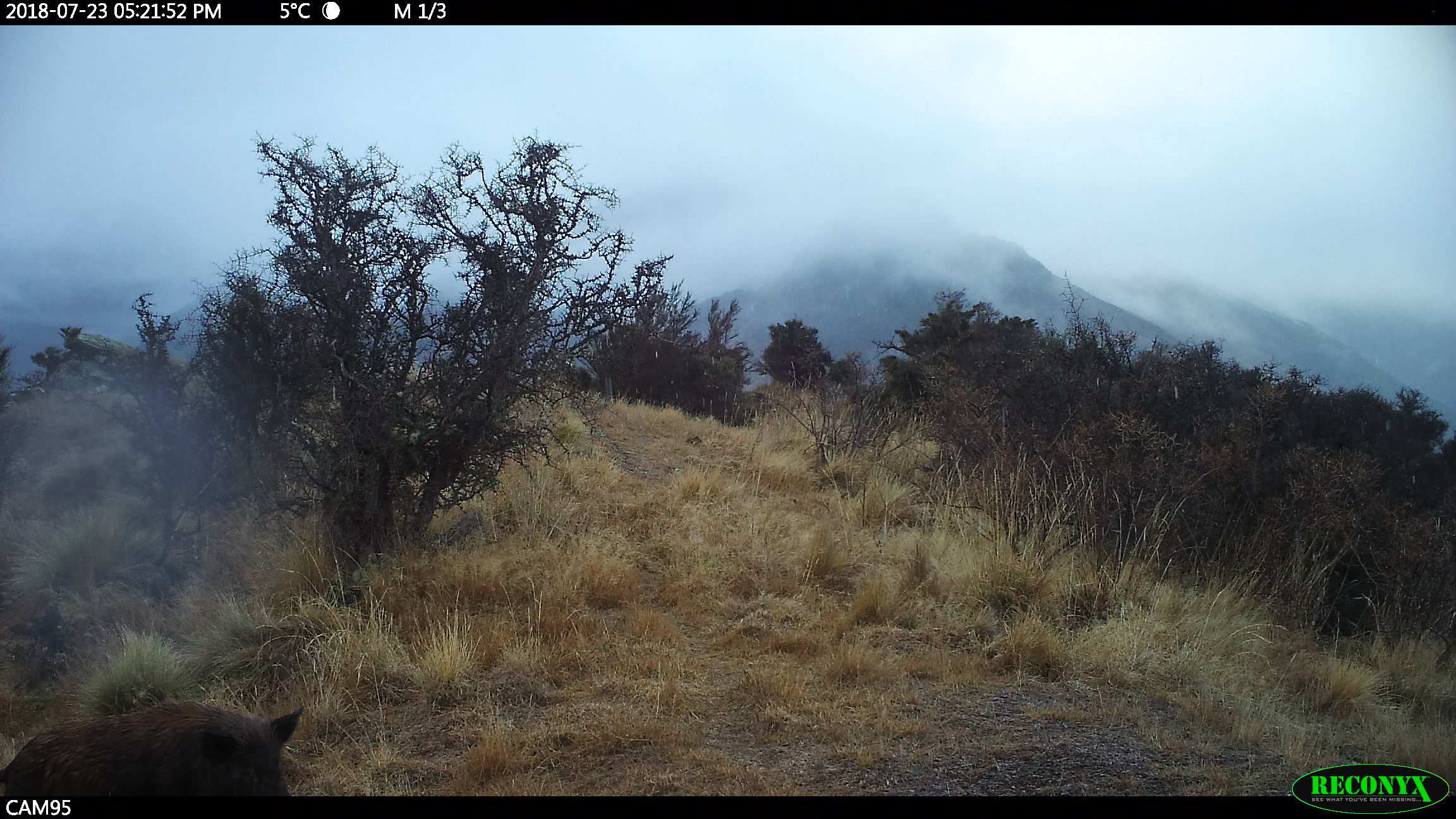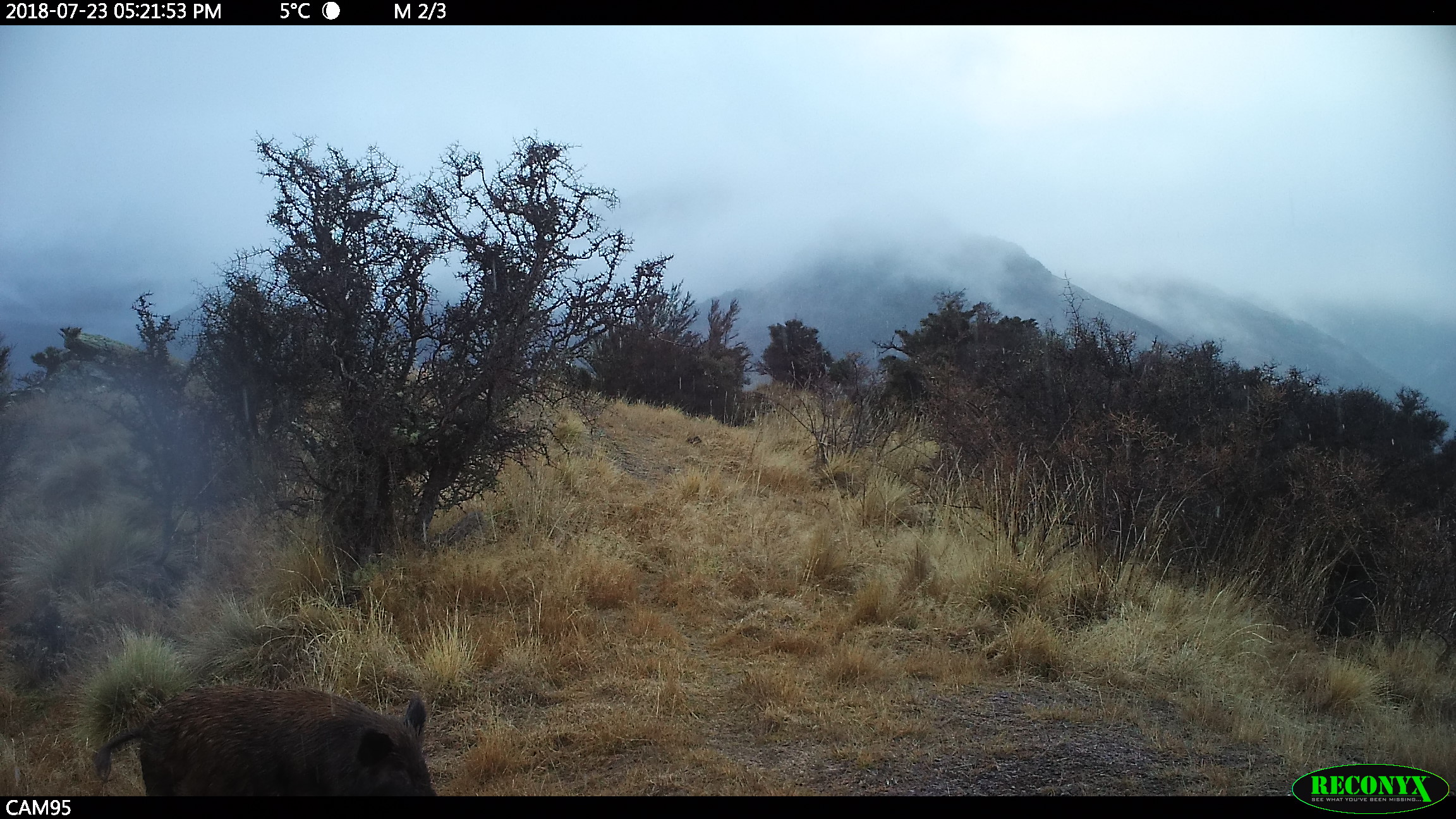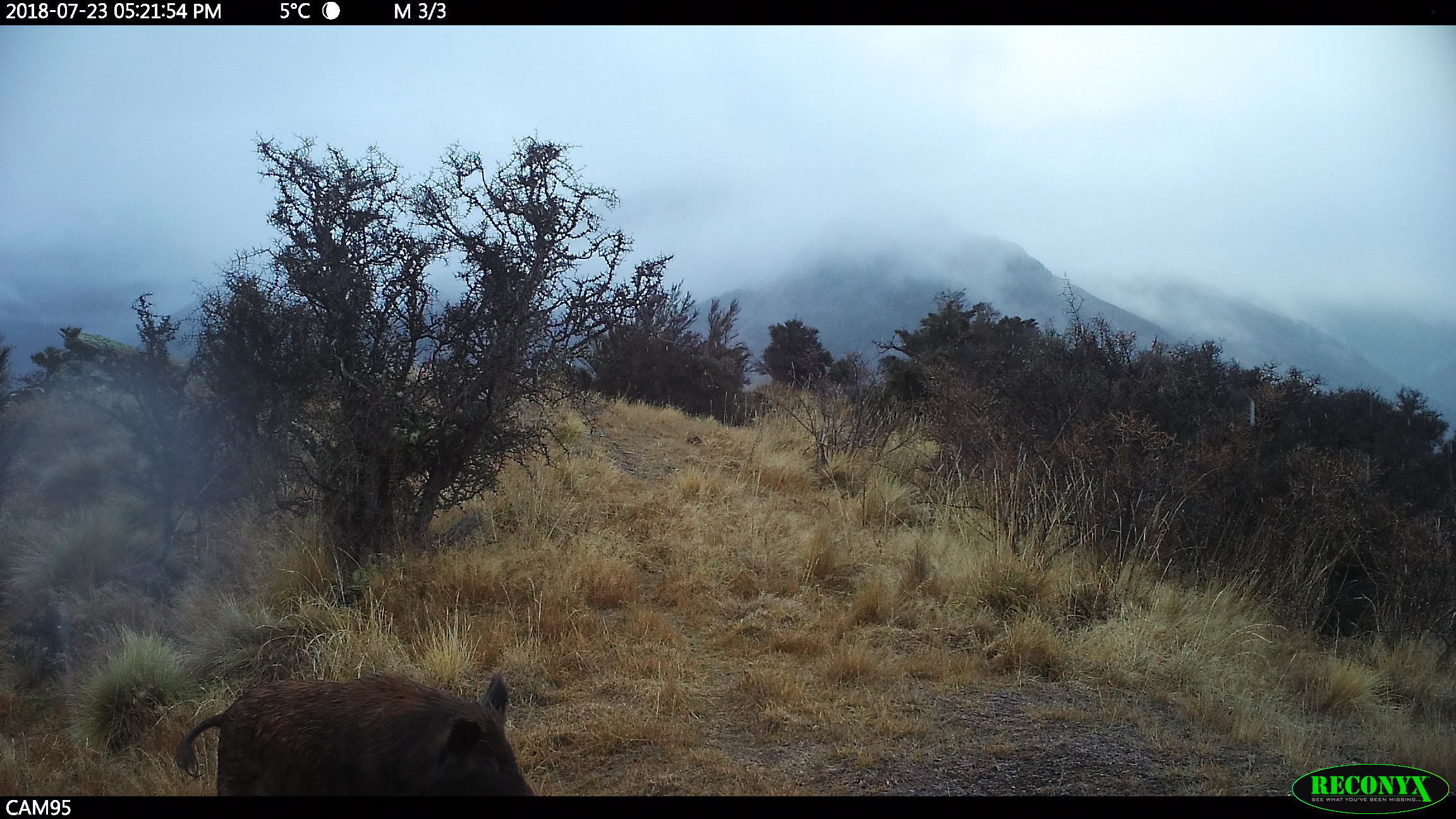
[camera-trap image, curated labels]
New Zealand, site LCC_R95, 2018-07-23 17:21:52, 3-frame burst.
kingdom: Animalia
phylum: Chordata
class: Mammalia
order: Artiodactyla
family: Suidae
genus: Sus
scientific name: Sus scrofa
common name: pig